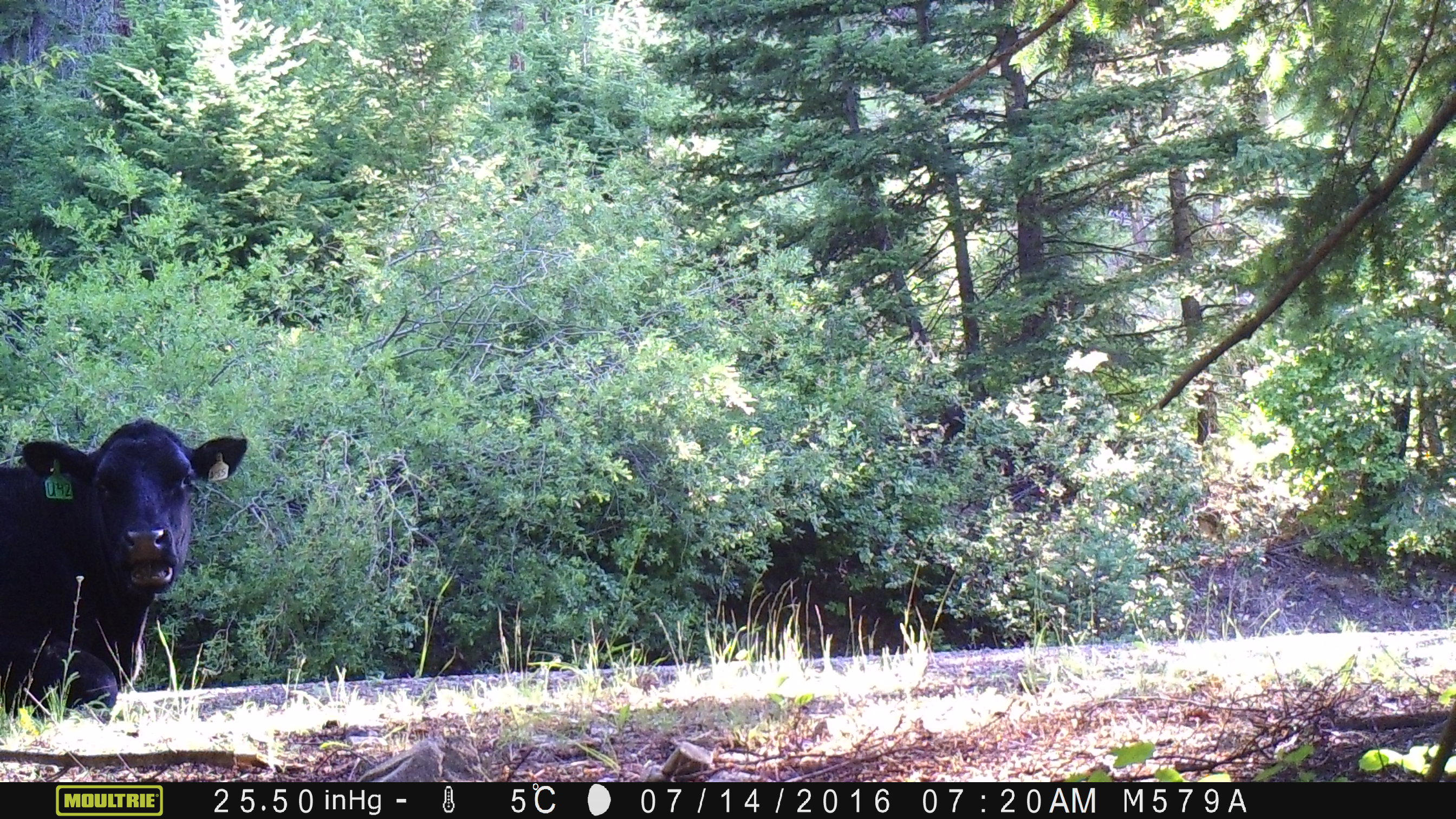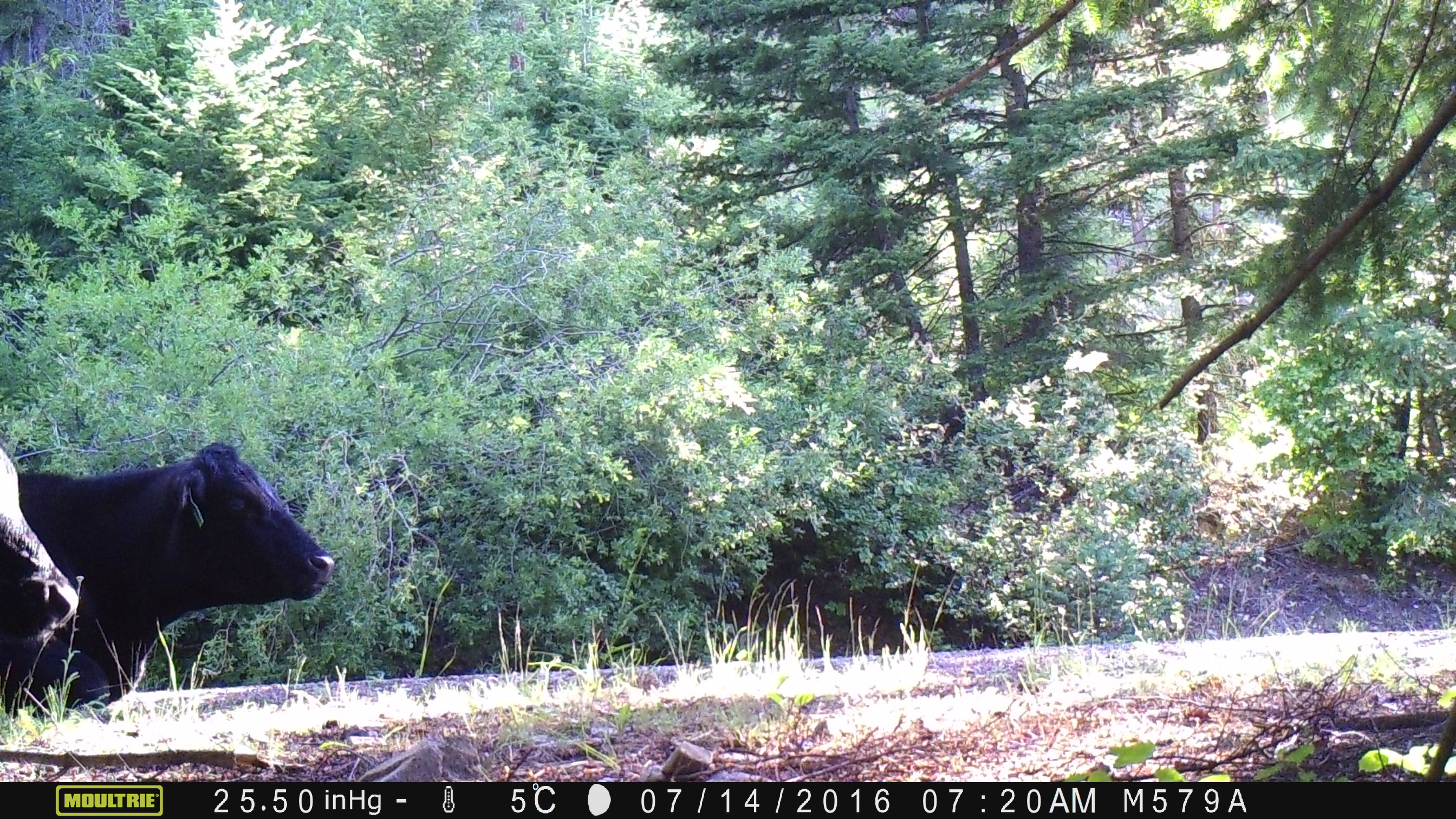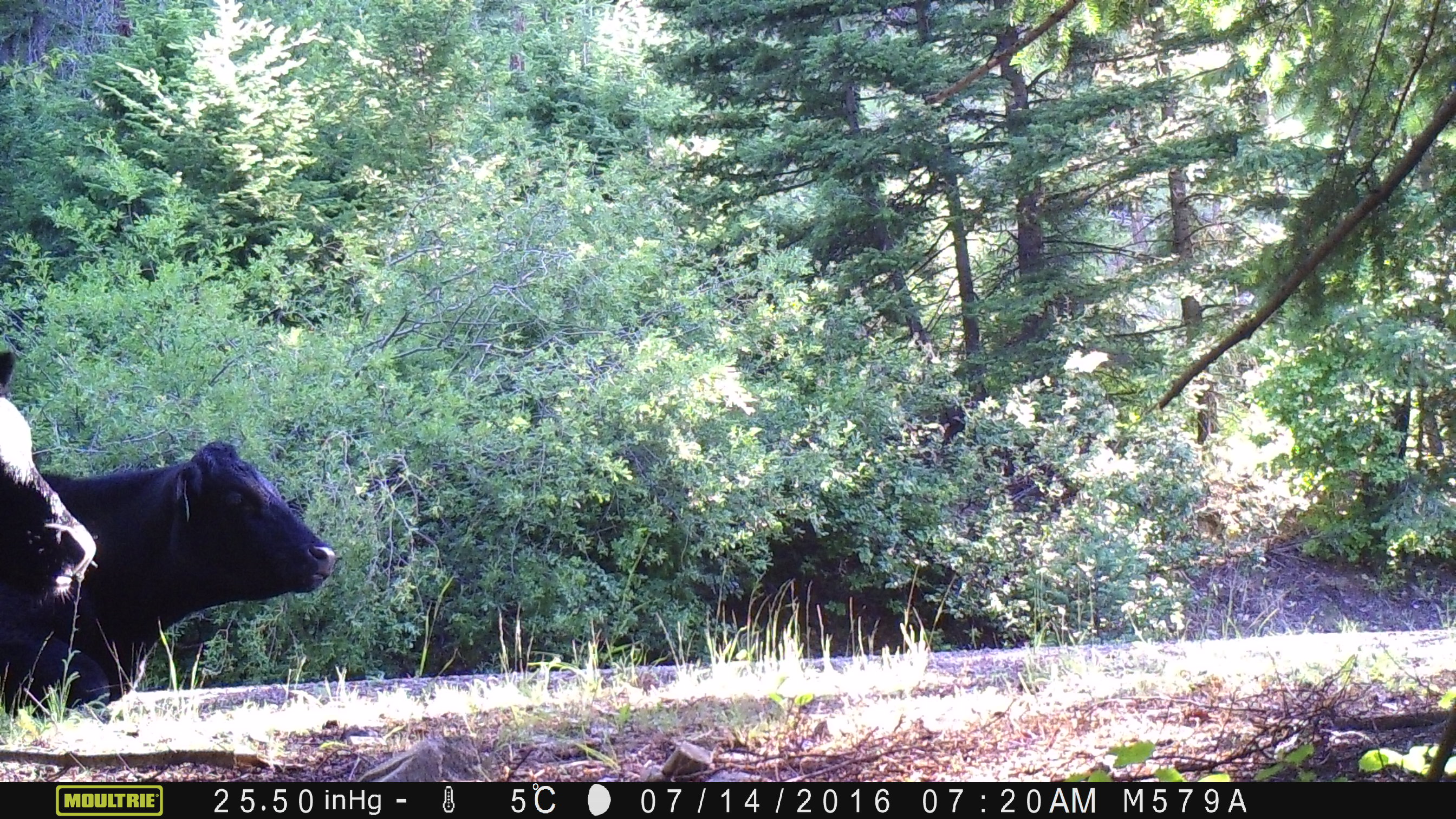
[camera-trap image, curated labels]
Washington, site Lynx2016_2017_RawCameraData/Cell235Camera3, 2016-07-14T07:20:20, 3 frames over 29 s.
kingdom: Animalia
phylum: Chordata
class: Mammalia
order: Artiodactyla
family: Bovidae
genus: Bos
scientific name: Bos taurus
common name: domestic cattle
Domestic cattle (Bos taurus). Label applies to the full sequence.